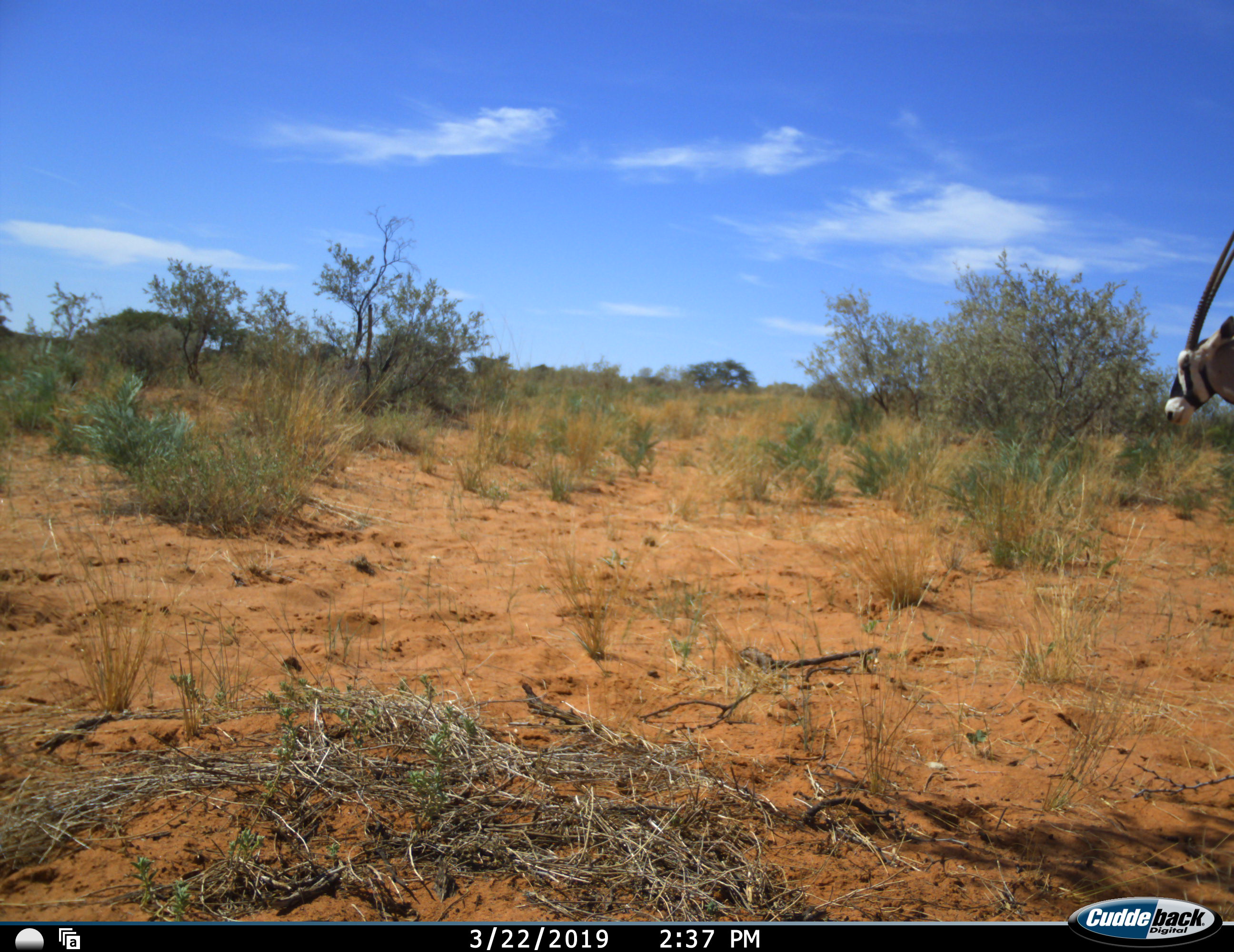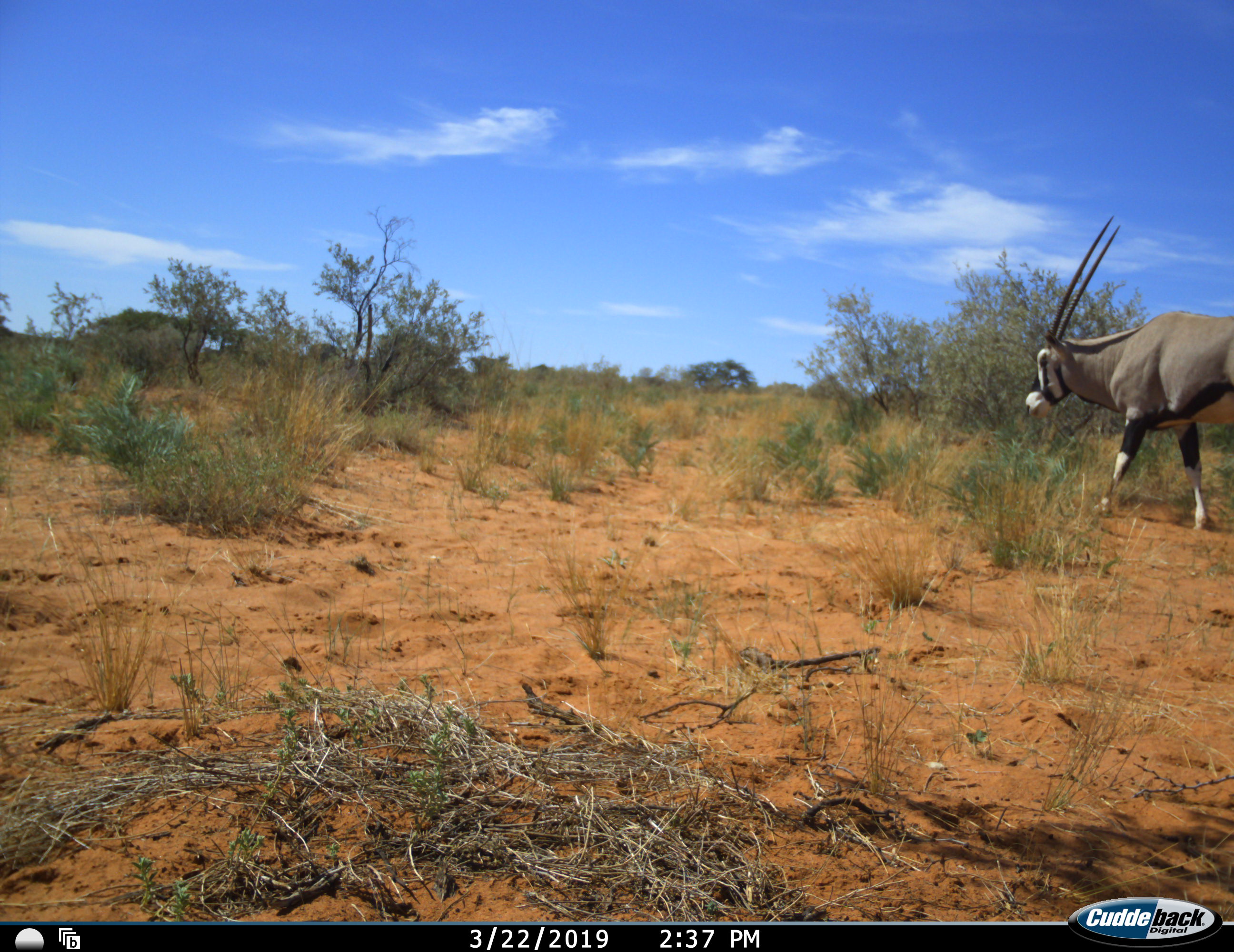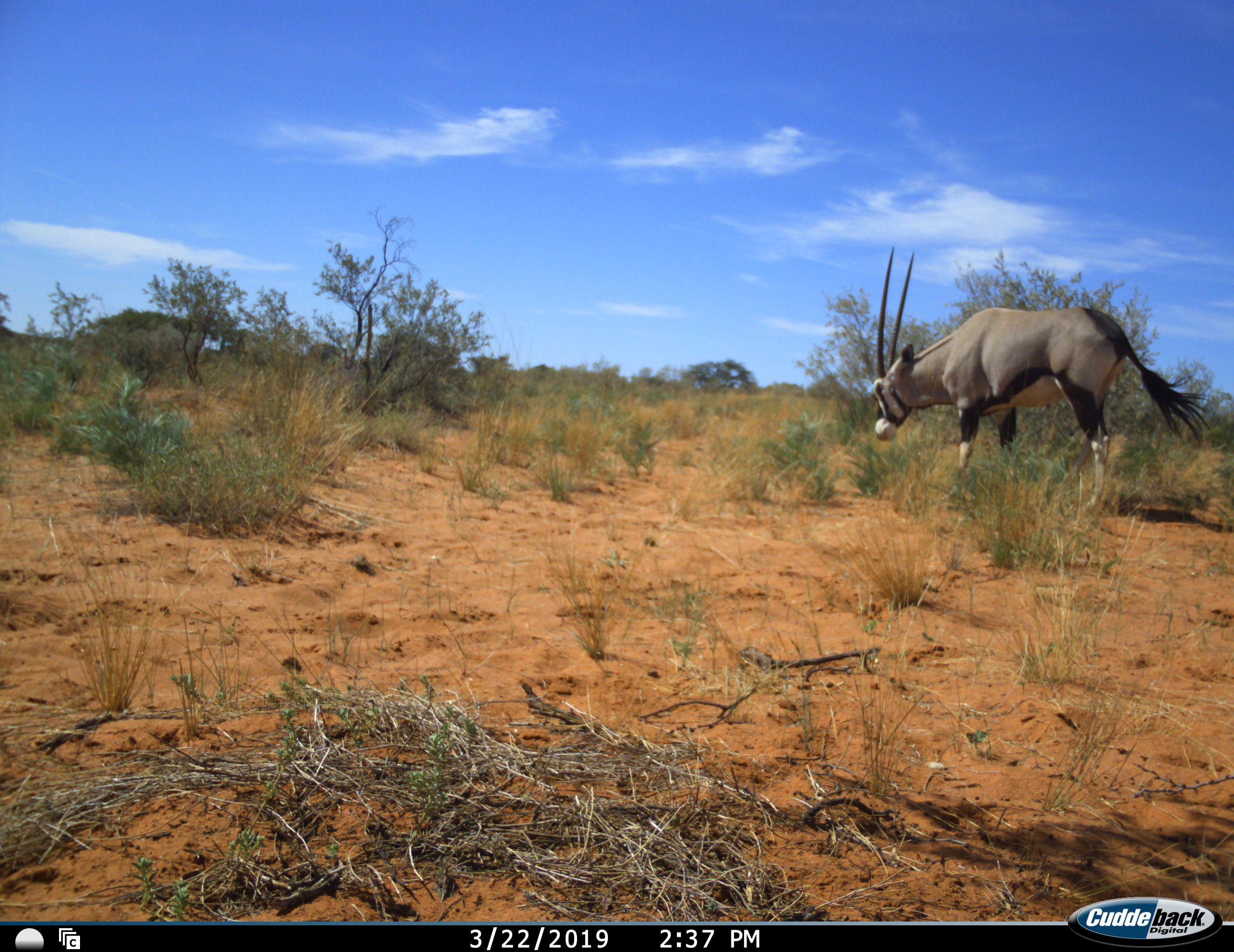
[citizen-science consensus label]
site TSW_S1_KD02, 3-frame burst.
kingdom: Animalia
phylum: Chordata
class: Mammalia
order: Artiodactyla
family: Bovidae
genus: Oryx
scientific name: Oryx gazella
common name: gemsbok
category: oryx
Oryx (gemsbok) (Oryx gazella), count 1. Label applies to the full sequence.